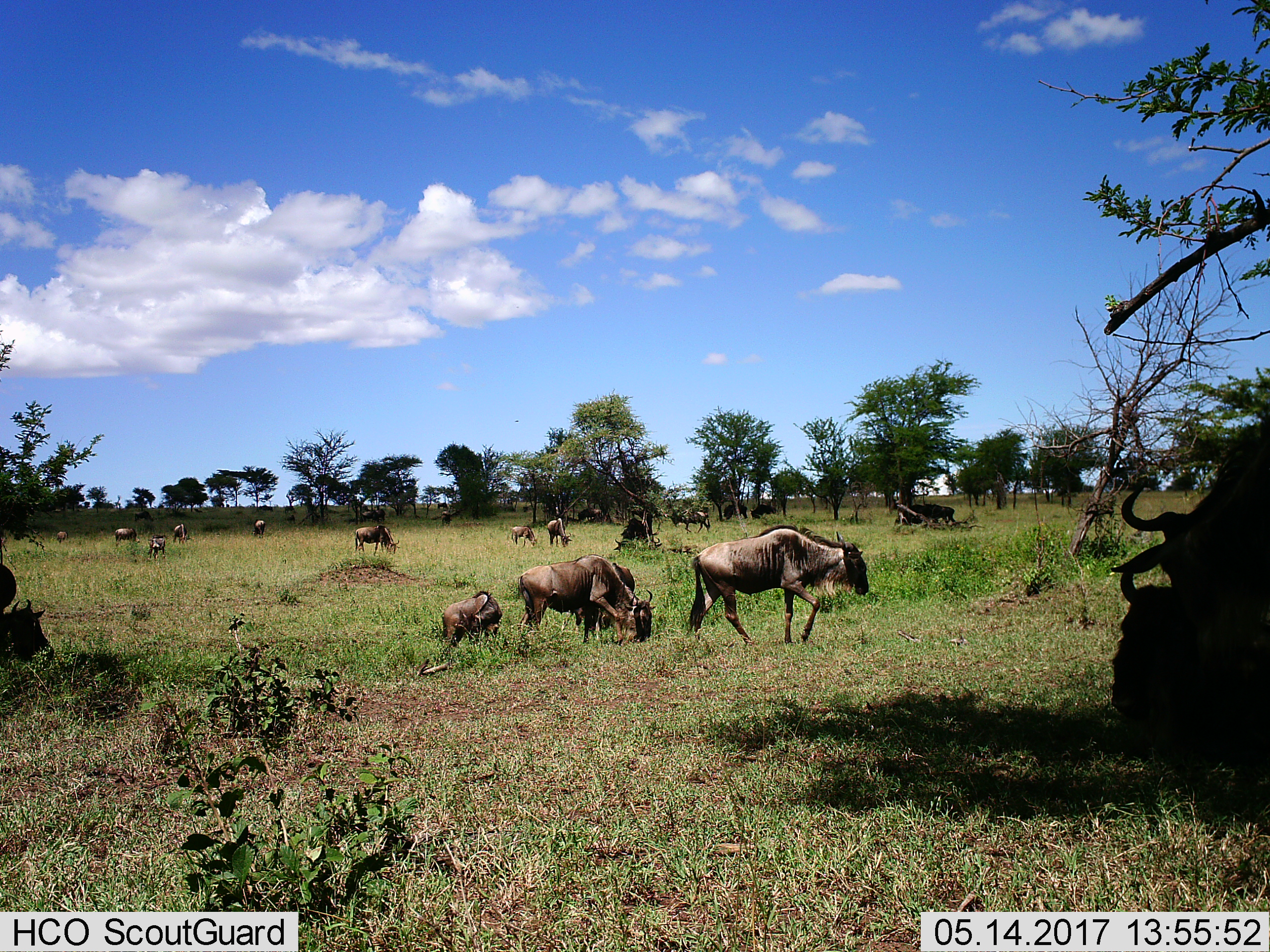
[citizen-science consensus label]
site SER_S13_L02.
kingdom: Animalia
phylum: Chordata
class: Mammalia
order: Artiodactyla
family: Bovidae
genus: Connochaetes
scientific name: Connochaetes taurinus taurinus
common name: blue wildebeest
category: wildebeestblue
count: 11-50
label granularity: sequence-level